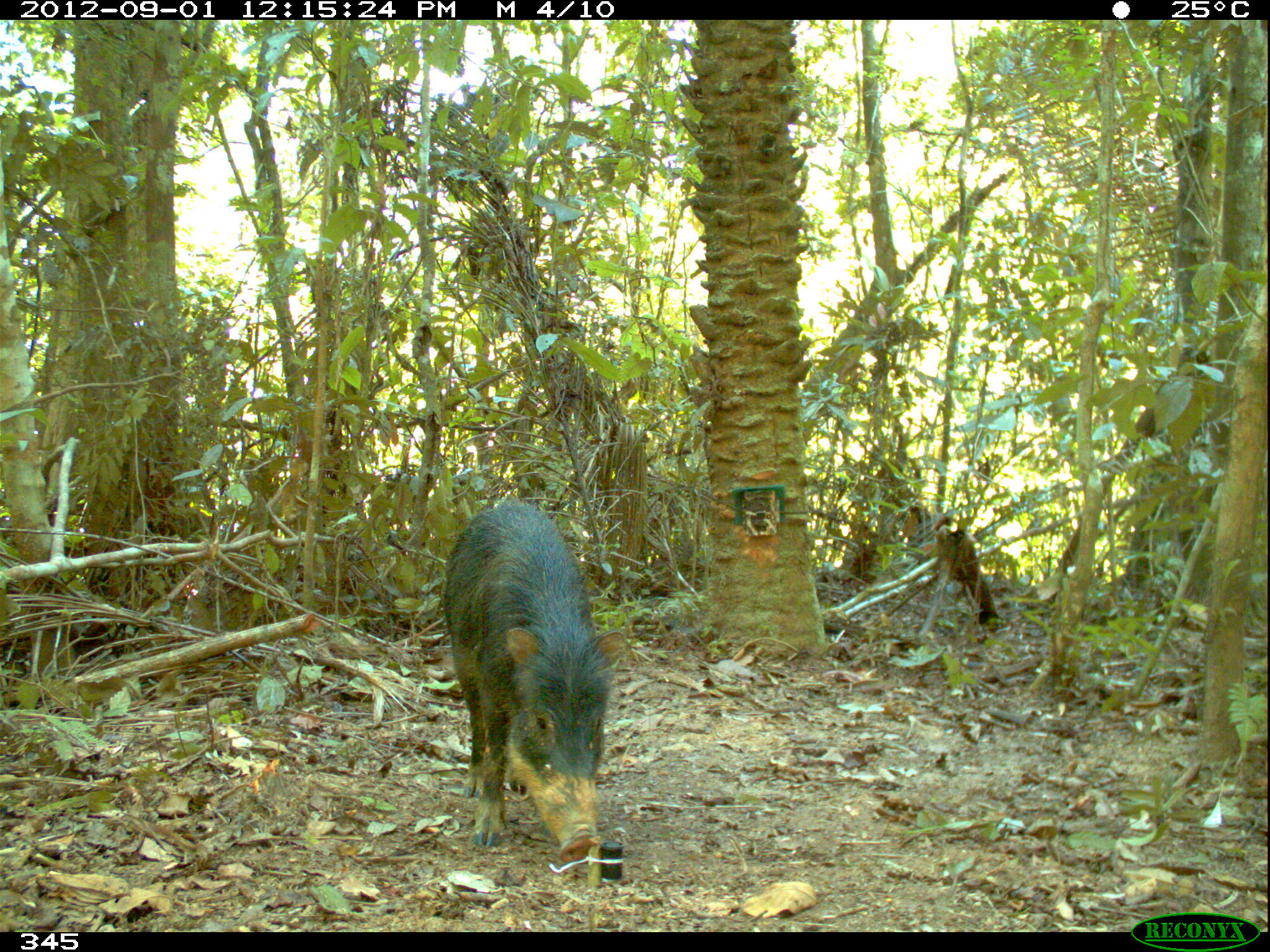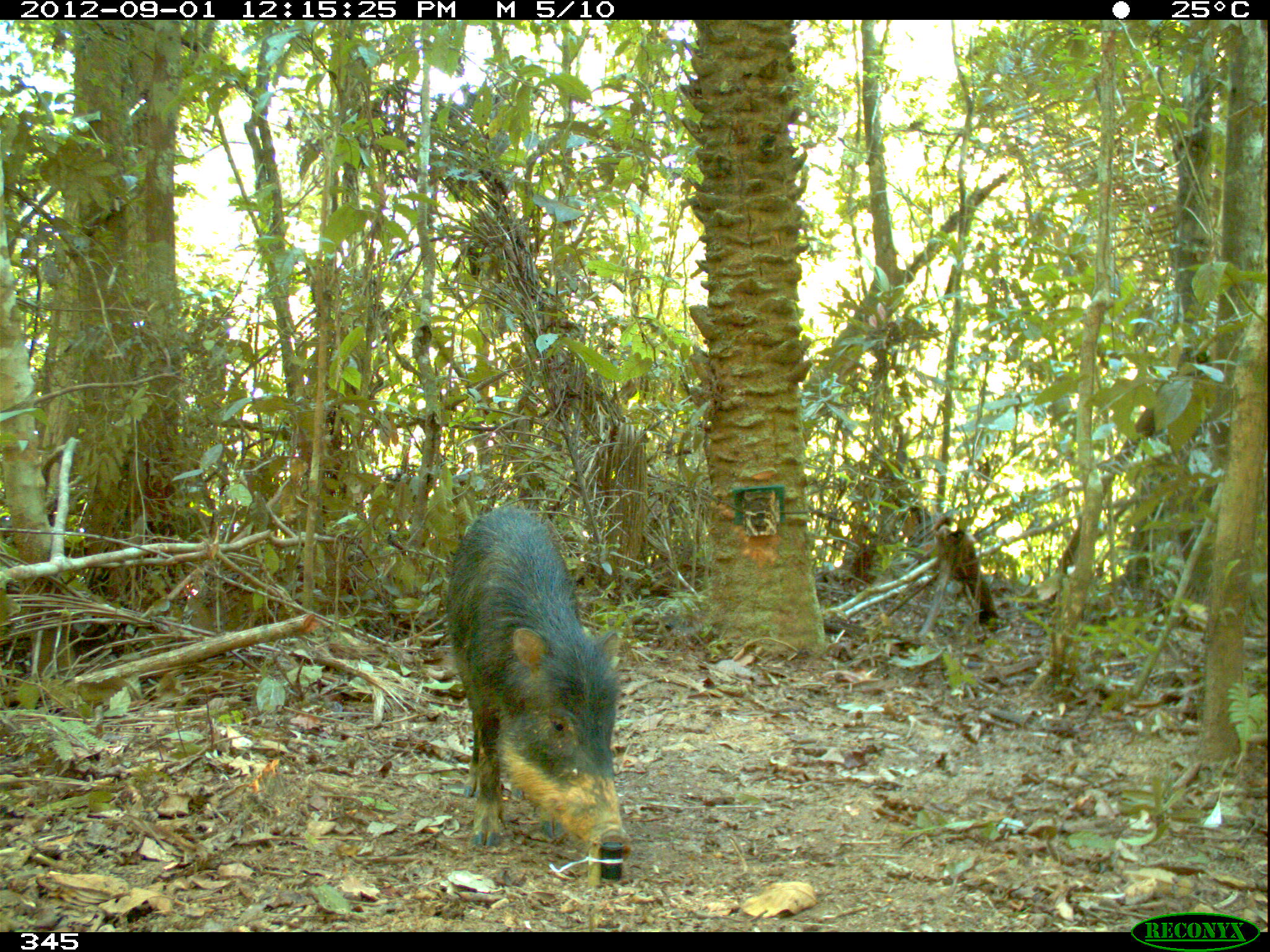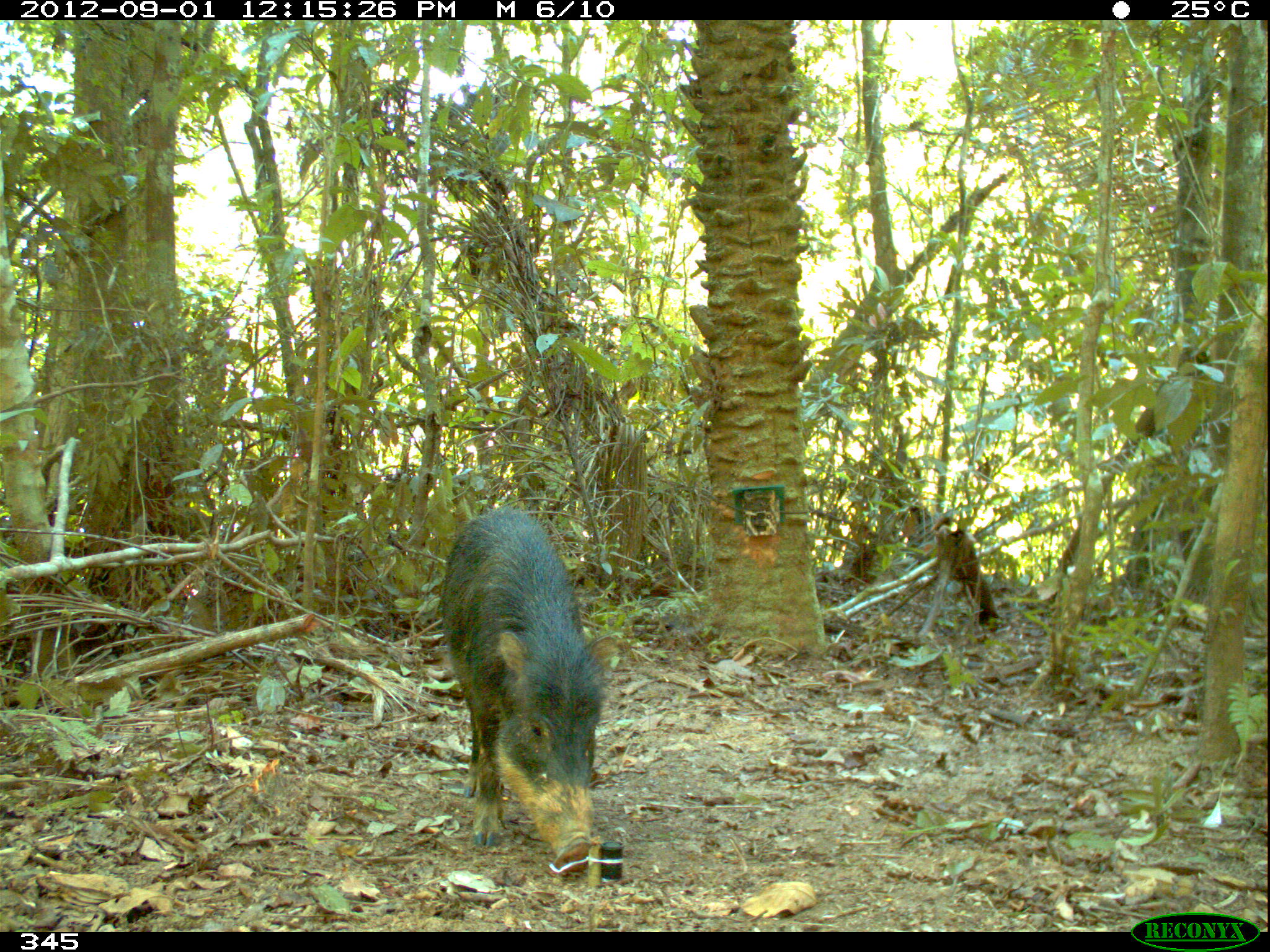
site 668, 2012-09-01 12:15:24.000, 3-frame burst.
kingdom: Animalia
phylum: Chordata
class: Mammalia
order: Artiodactyla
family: Tayassuidae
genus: Tayassu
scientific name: Tayassu pecari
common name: white-lipped peccary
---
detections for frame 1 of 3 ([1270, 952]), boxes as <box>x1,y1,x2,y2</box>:
tayassu pecari: <box>441,495,629,865</box>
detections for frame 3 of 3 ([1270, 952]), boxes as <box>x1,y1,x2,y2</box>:
tayassu pecari: <box>435,502,620,879</box>